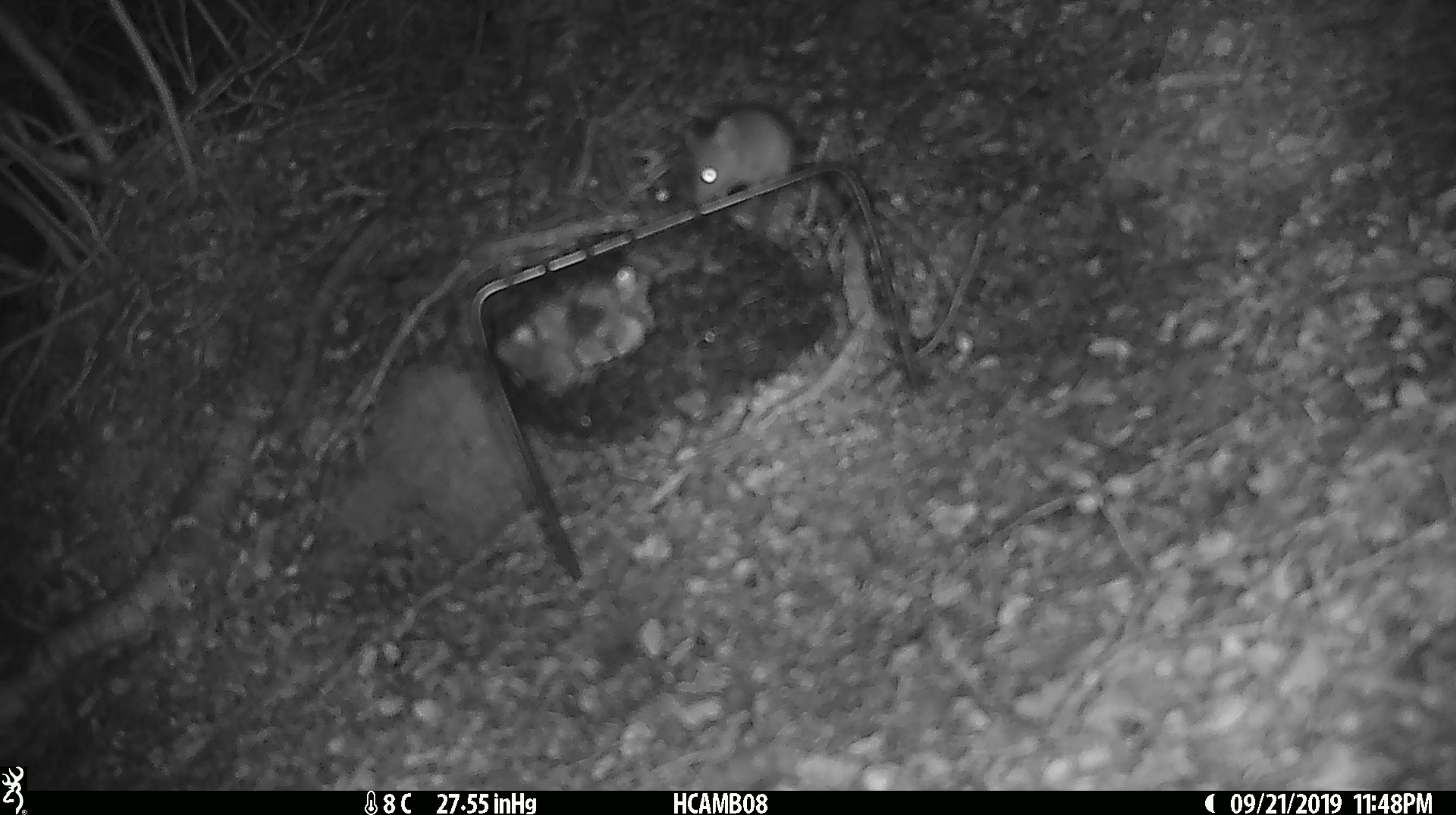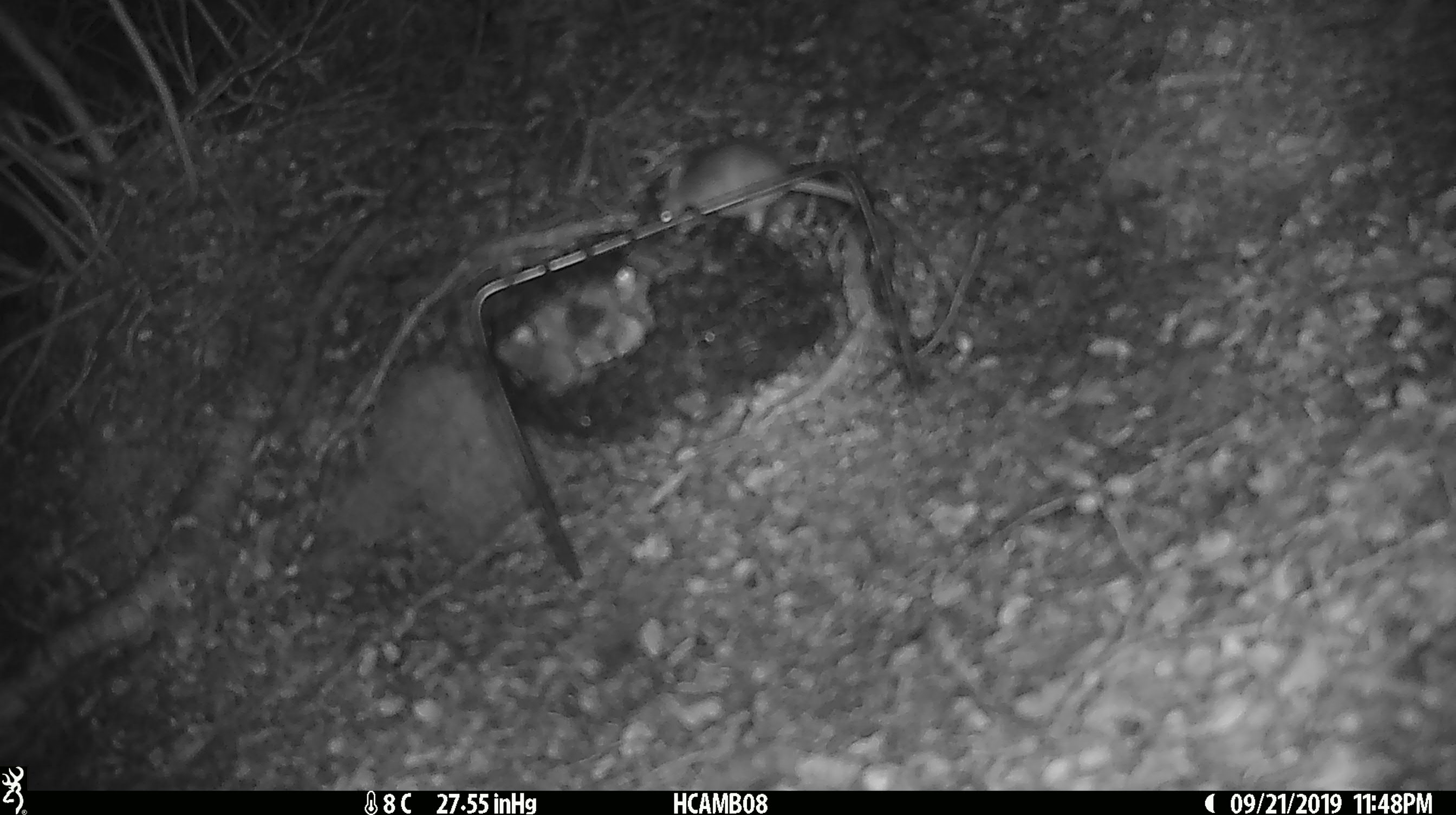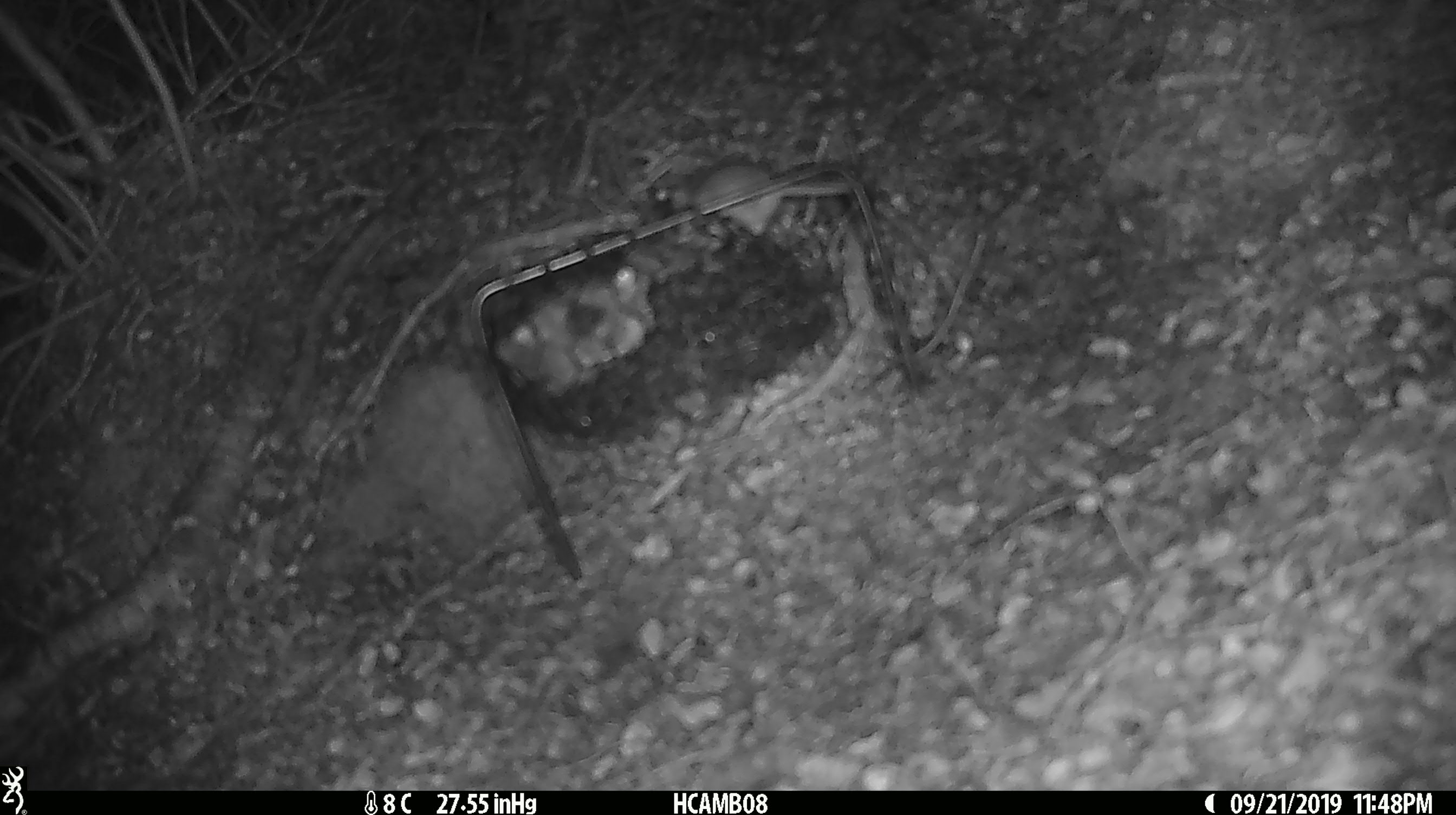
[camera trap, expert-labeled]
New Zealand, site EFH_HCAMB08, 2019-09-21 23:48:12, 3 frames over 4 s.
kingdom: Animalia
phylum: Chordata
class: Mammalia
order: Rodentia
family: Muridae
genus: Mus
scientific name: Mus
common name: mouse